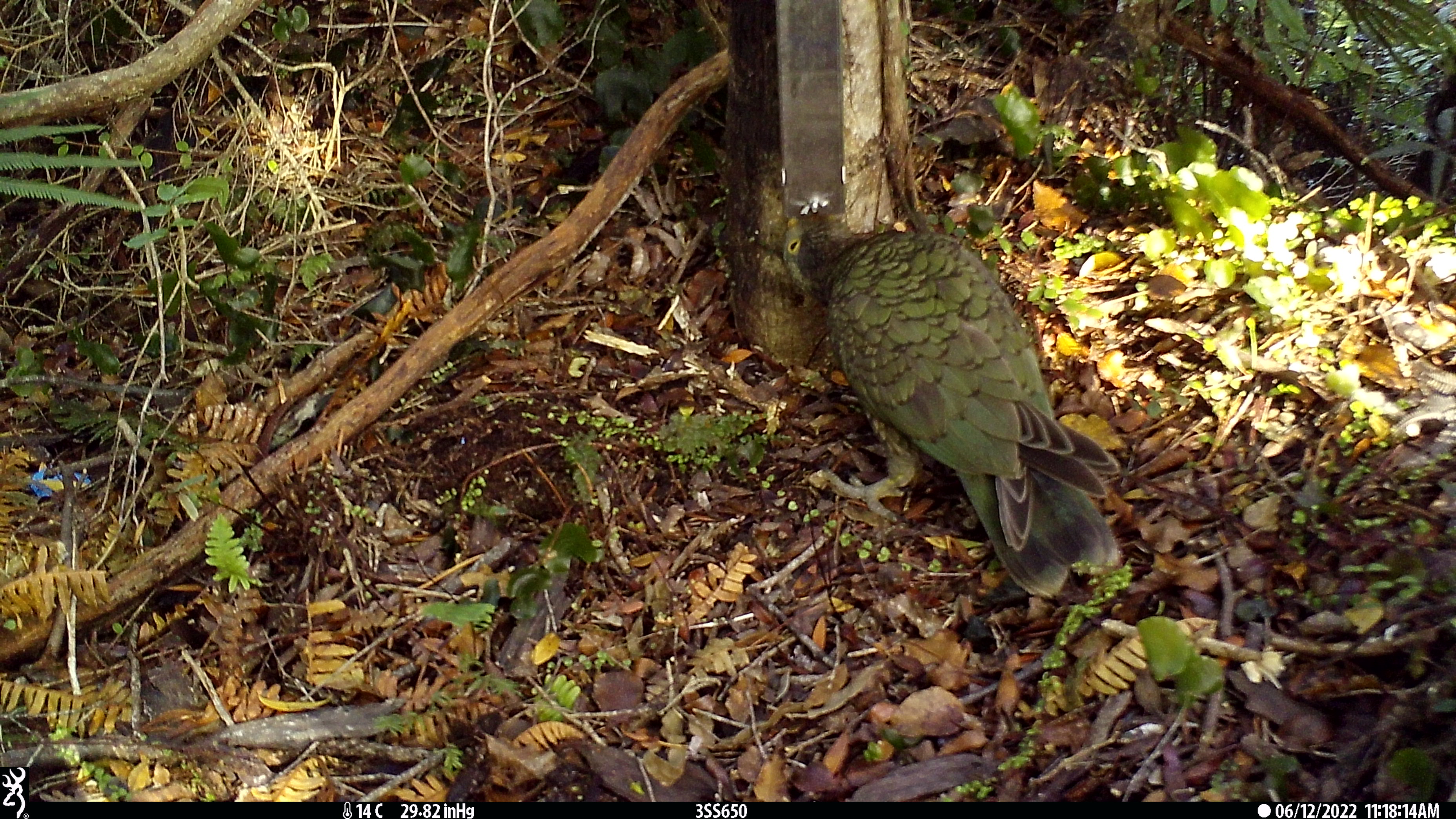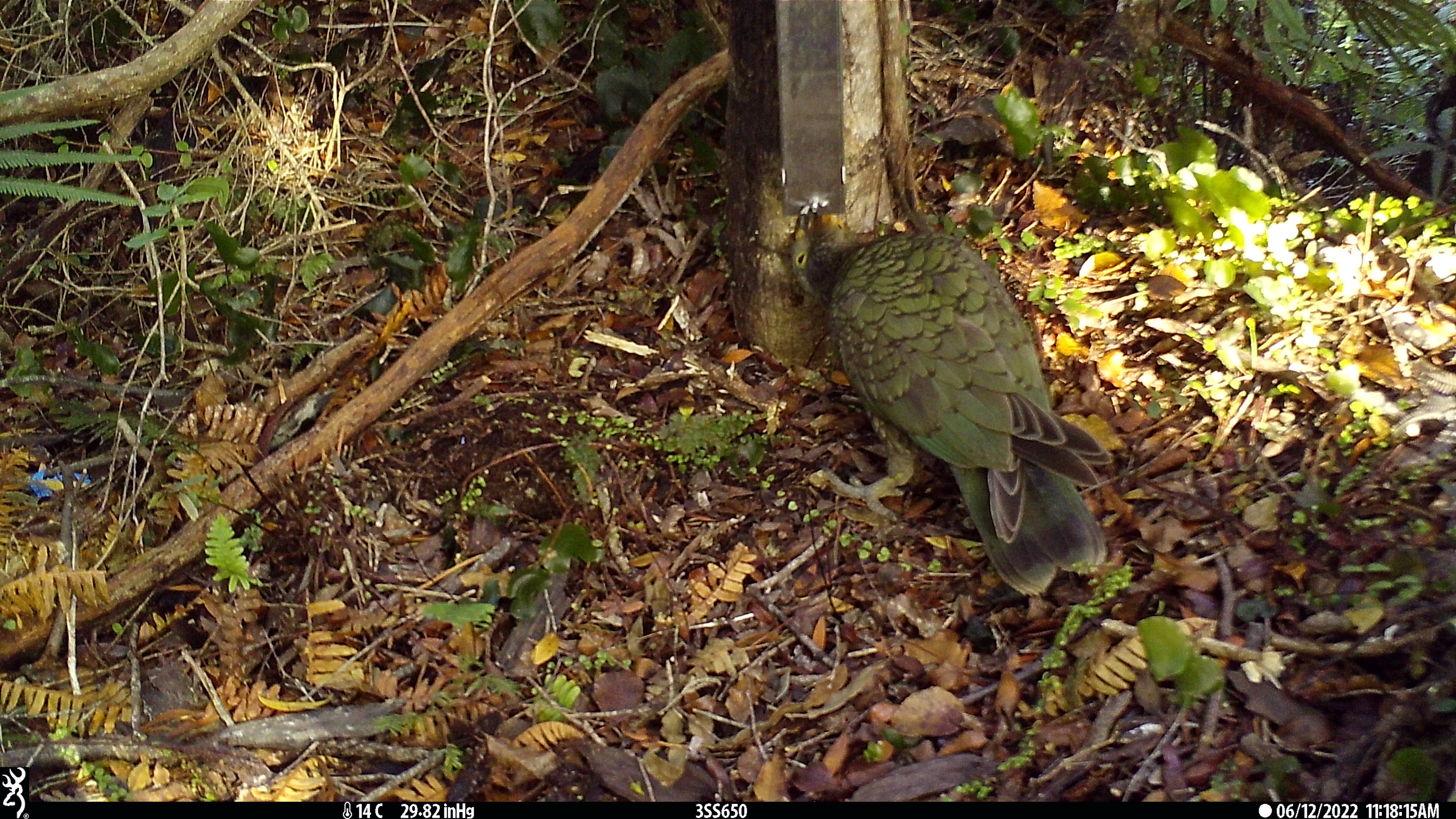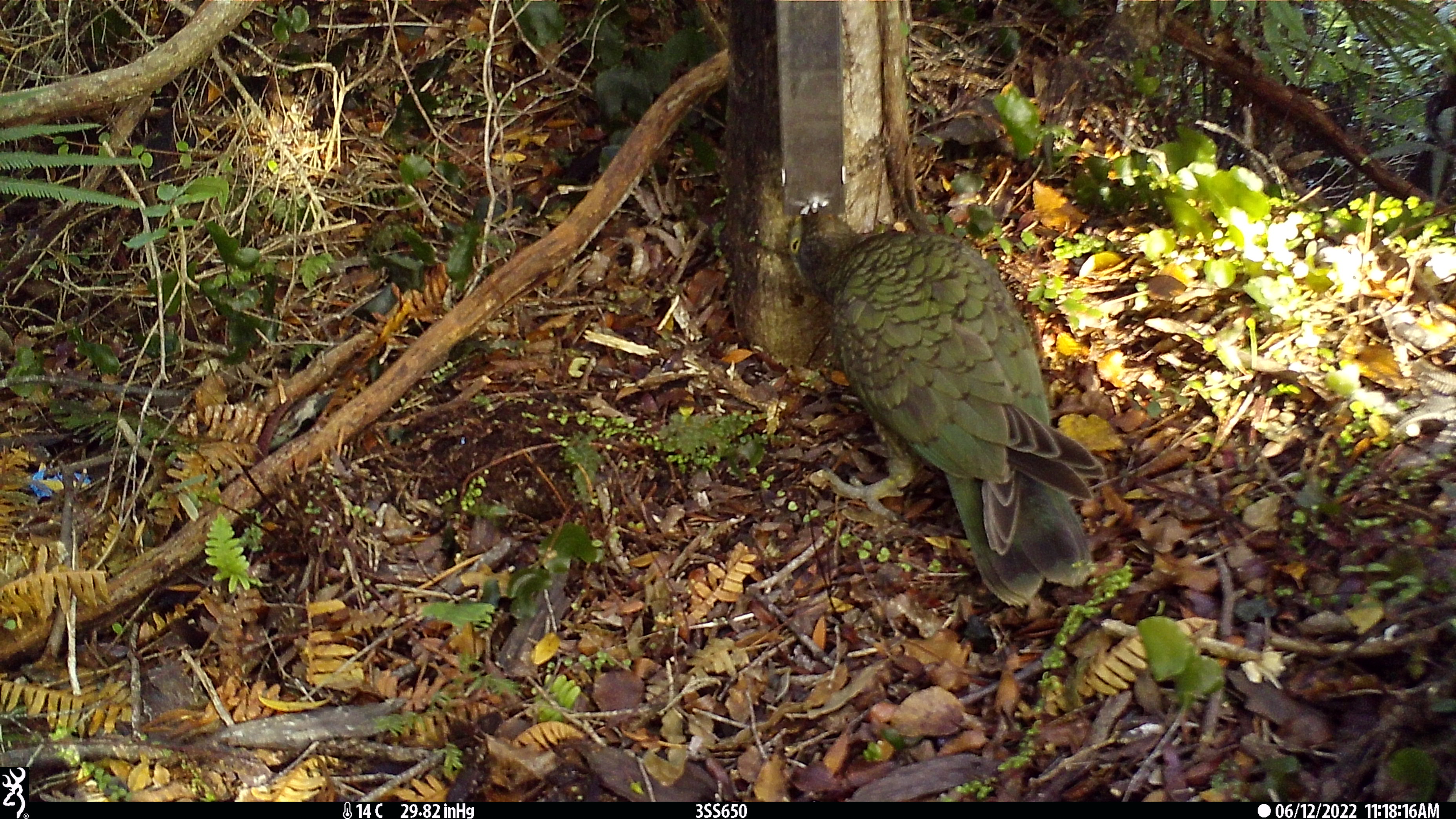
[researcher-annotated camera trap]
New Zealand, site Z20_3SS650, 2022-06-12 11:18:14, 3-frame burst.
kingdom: Animalia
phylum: Chordata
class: Aves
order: Psittaciformes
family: Strigopidae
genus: Nestor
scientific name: Nestor notabilis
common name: kea